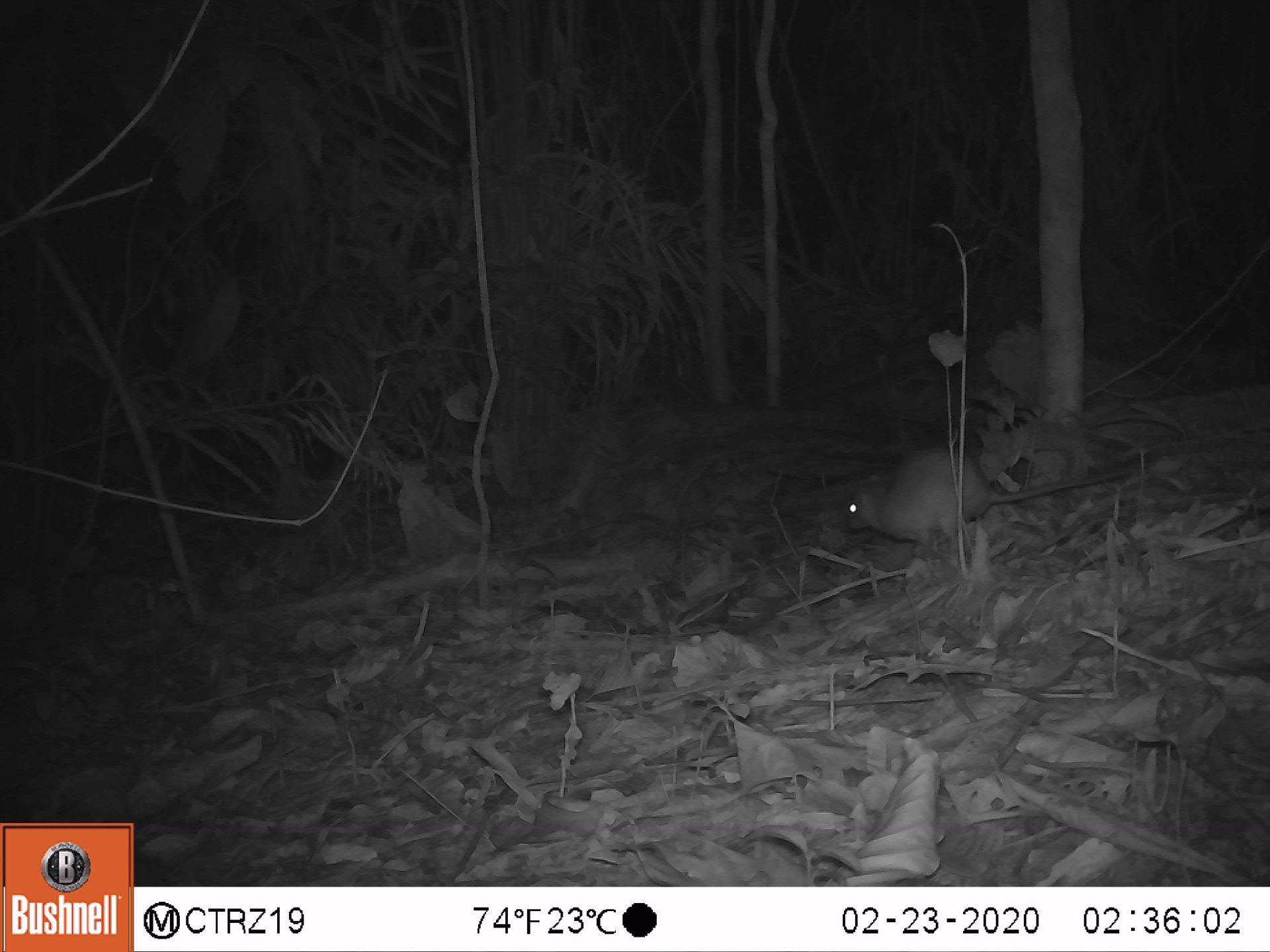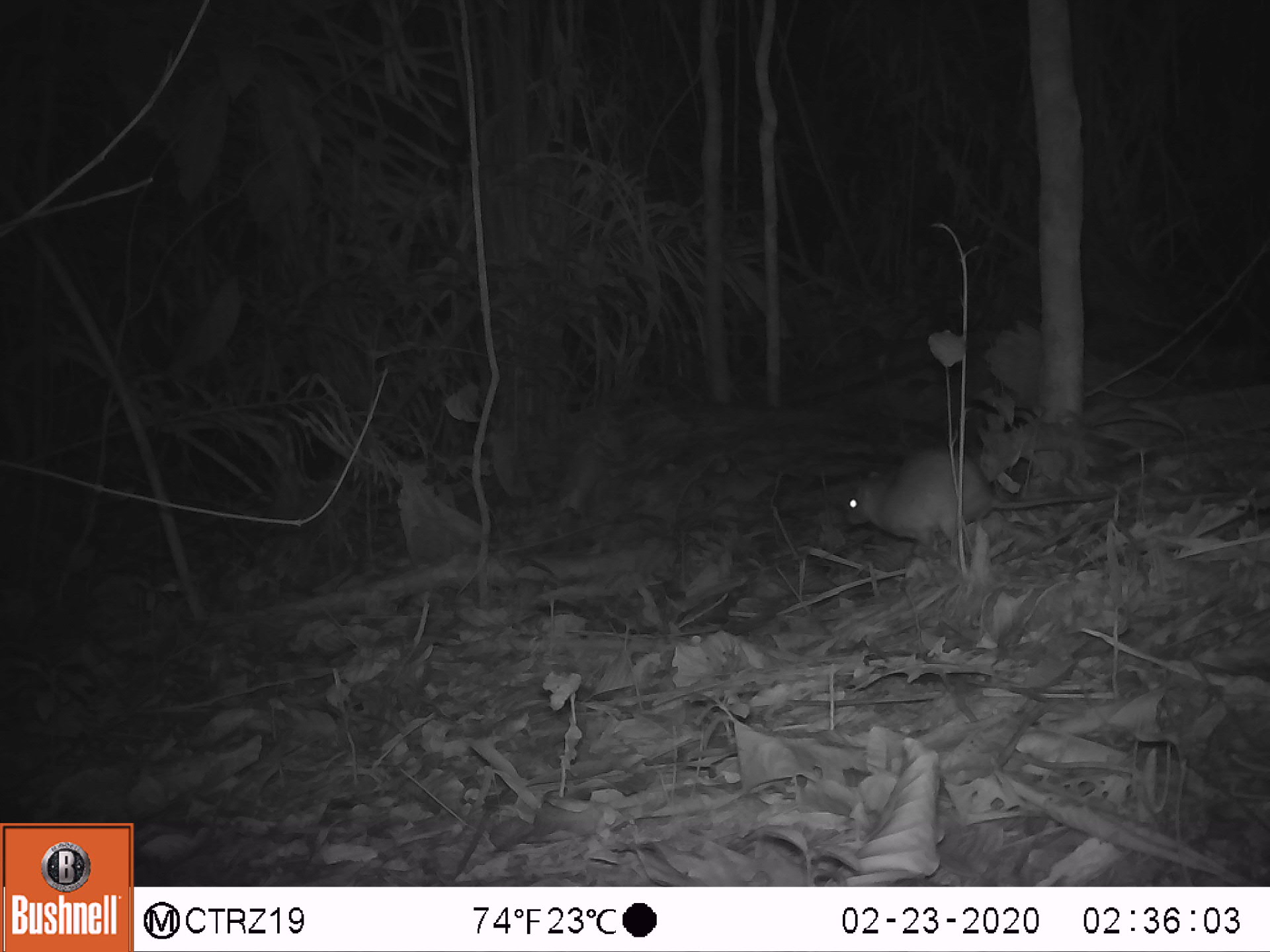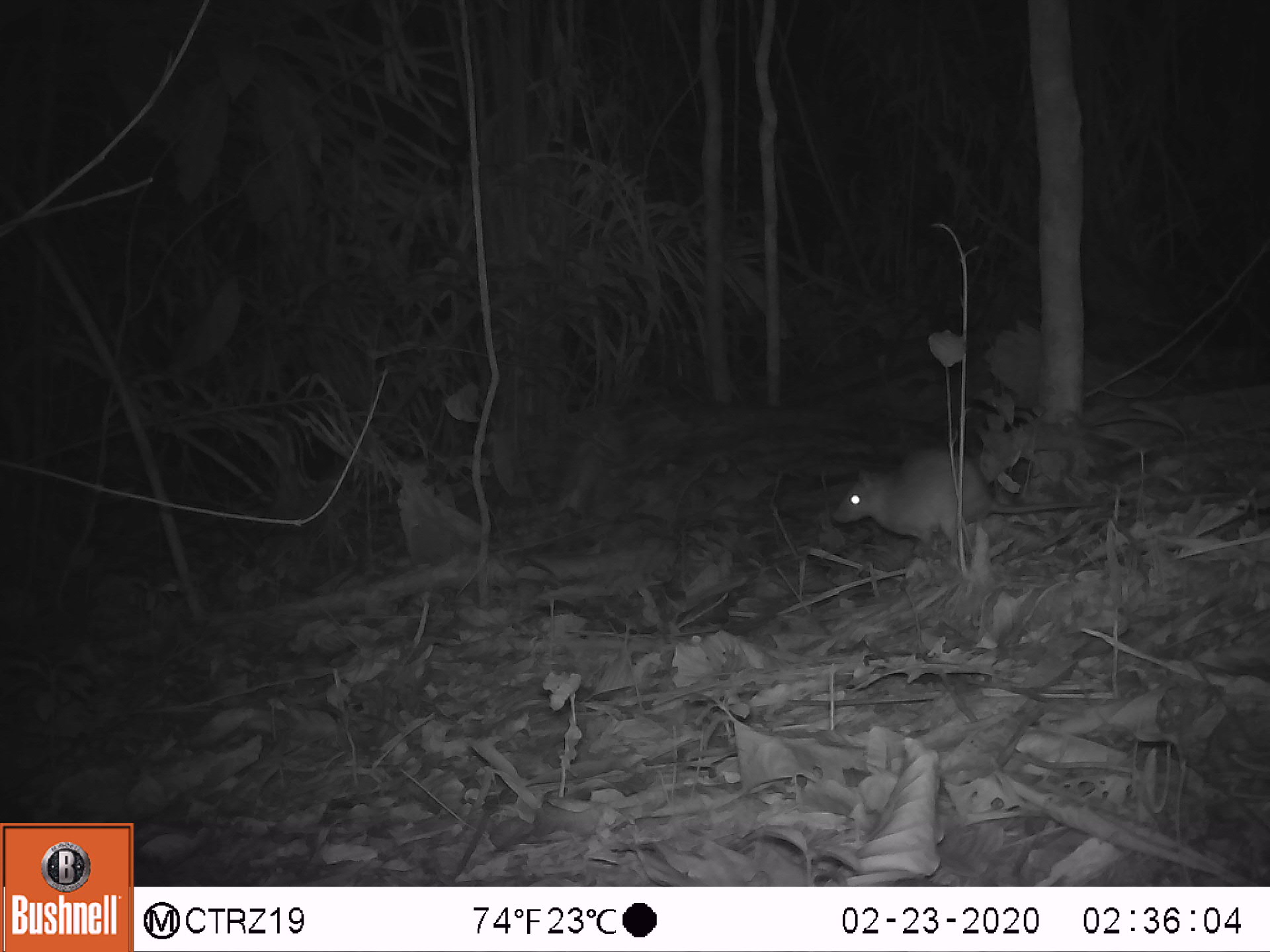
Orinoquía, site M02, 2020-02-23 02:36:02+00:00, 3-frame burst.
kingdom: Animalia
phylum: Chordata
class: Mammalia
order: Rodentia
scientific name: Rodentia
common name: rodent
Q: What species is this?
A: Rodent (Rodentia).